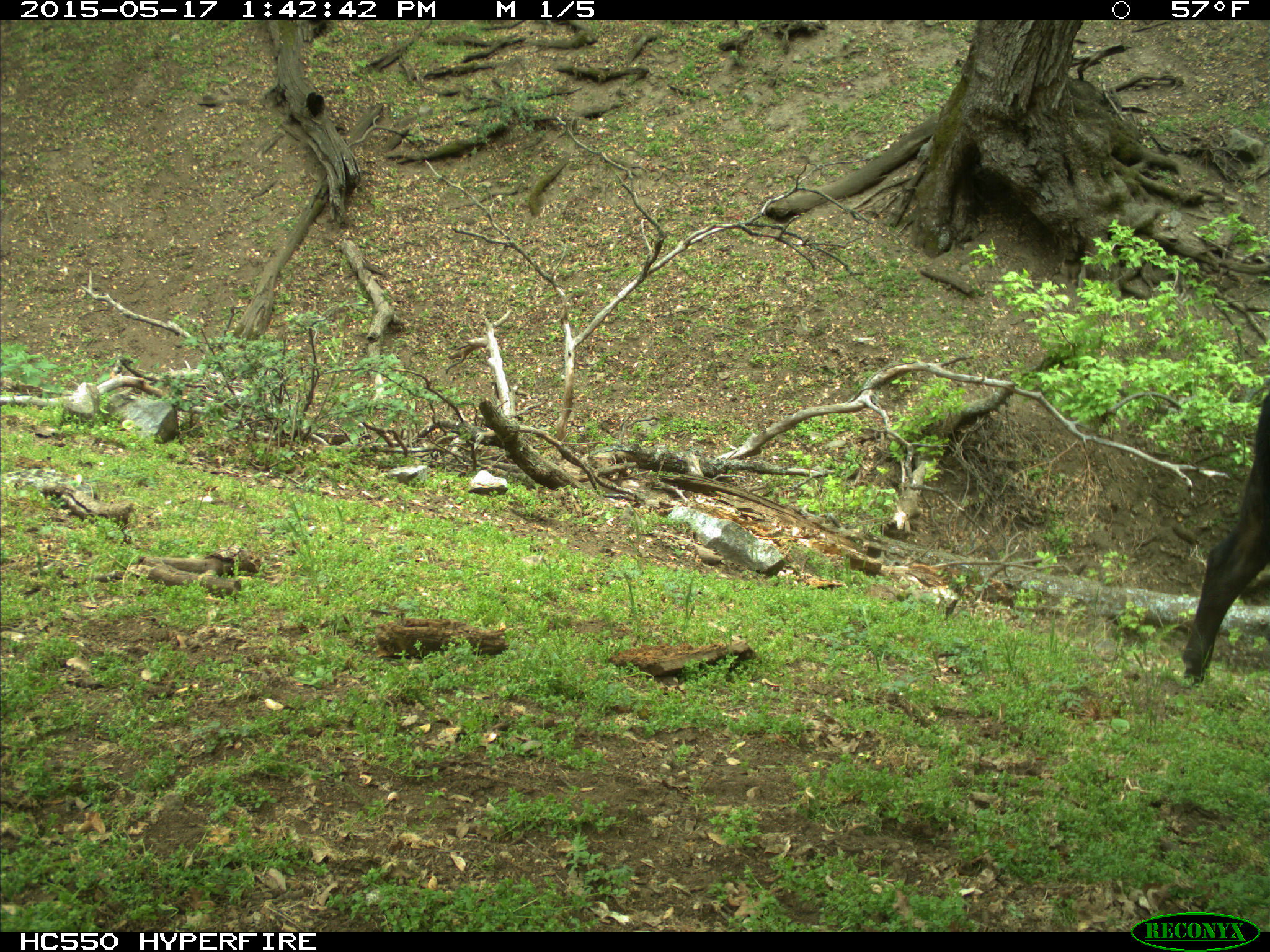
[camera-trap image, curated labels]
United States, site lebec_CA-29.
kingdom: Animalia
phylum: Chordata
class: Mammalia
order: Artiodactyla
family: Bovidae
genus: Bos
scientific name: Bos taurus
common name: domestic cow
Bos taurus (domestic cow).